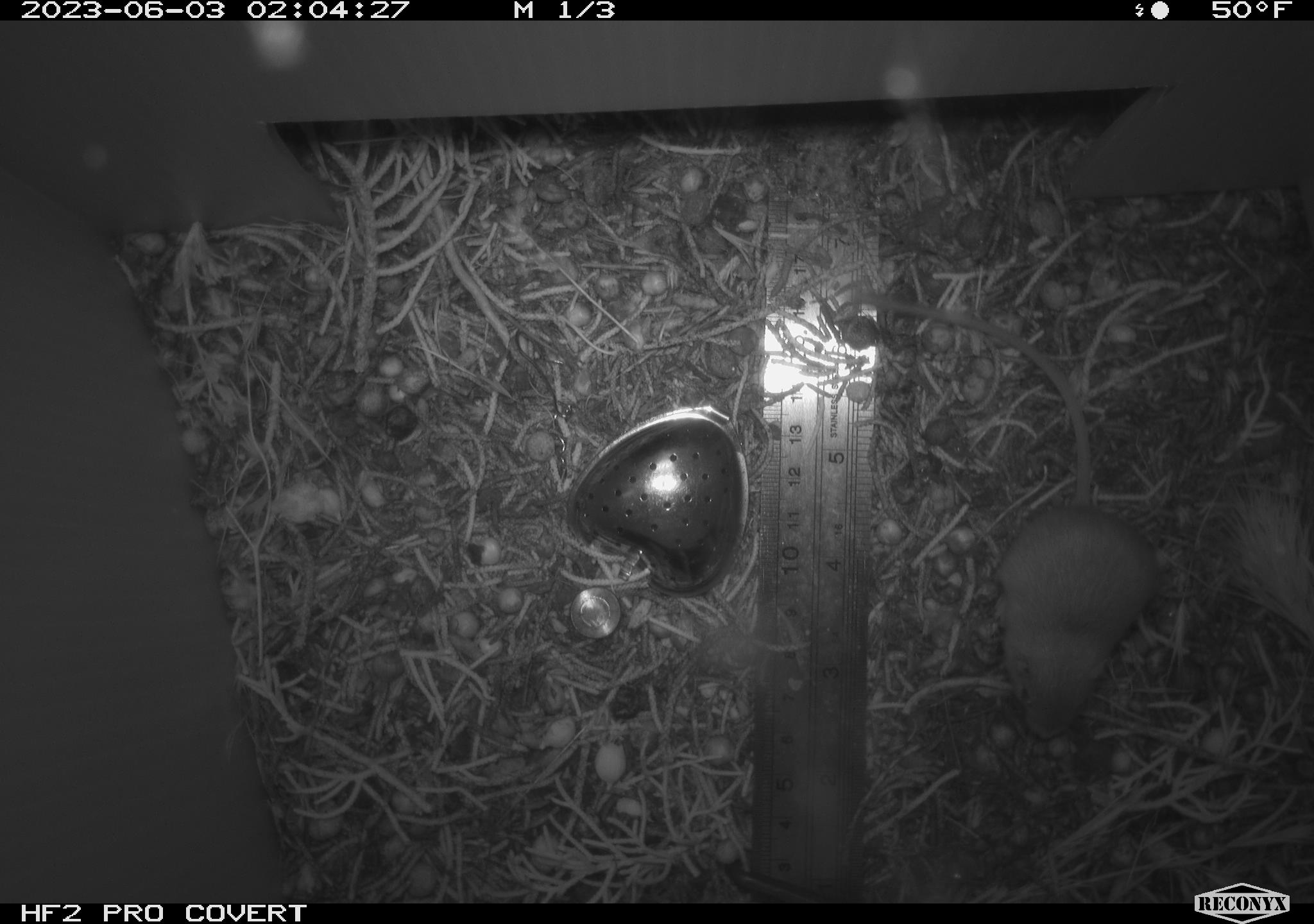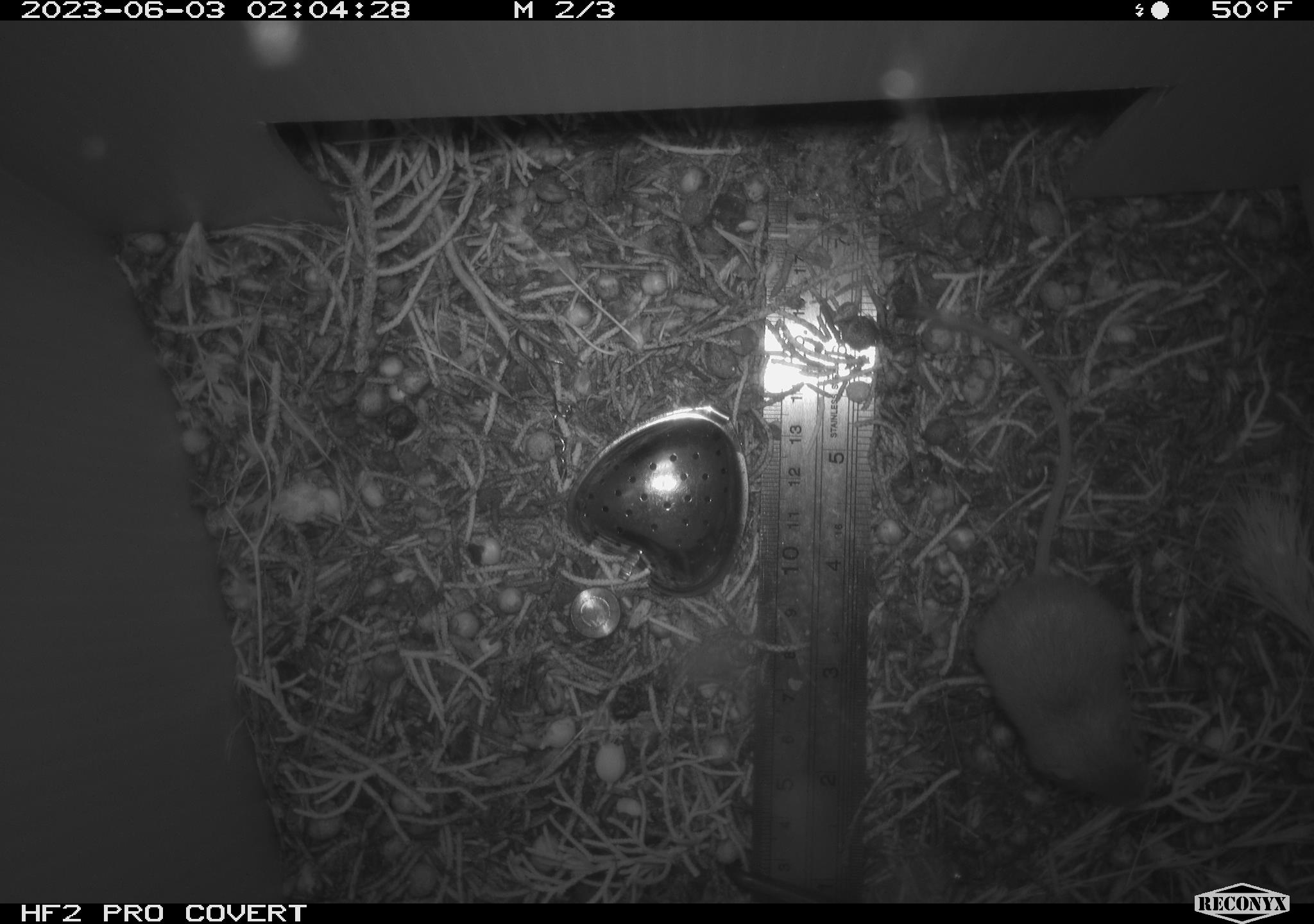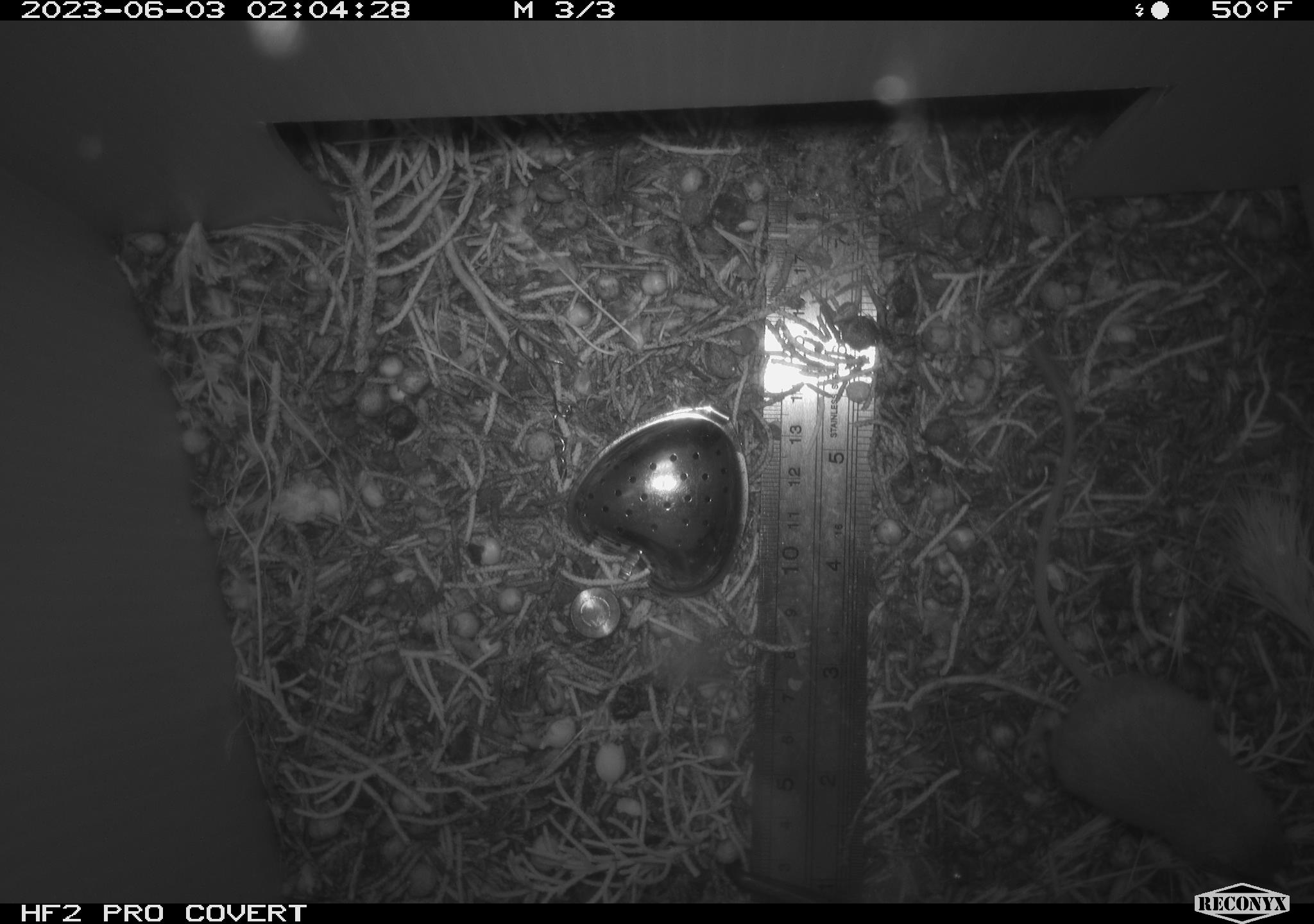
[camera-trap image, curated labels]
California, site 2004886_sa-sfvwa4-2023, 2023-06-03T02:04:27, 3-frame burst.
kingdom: Animalia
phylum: Chordata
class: Mammalia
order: Rodentia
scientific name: Rodentia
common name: mouse species